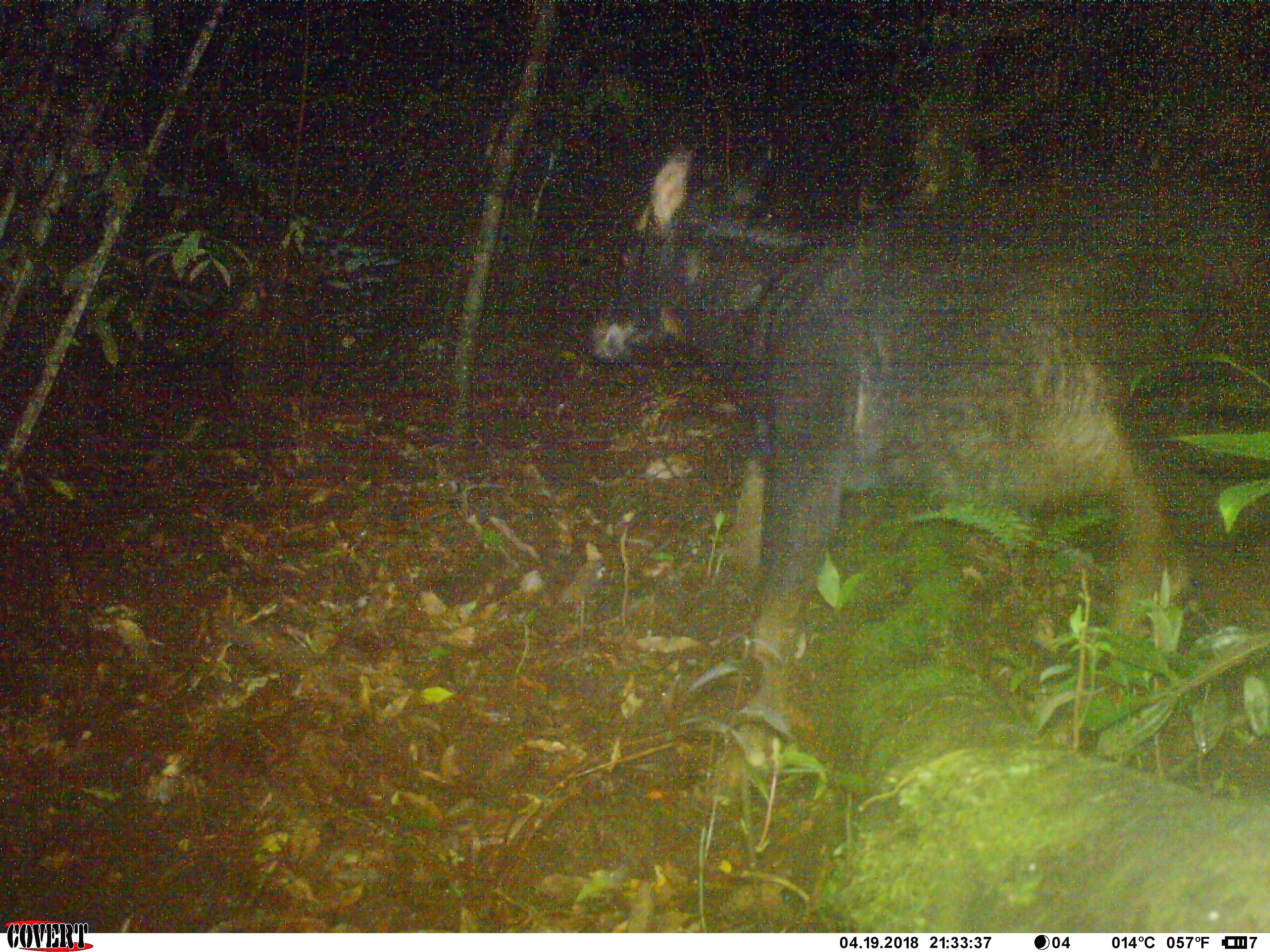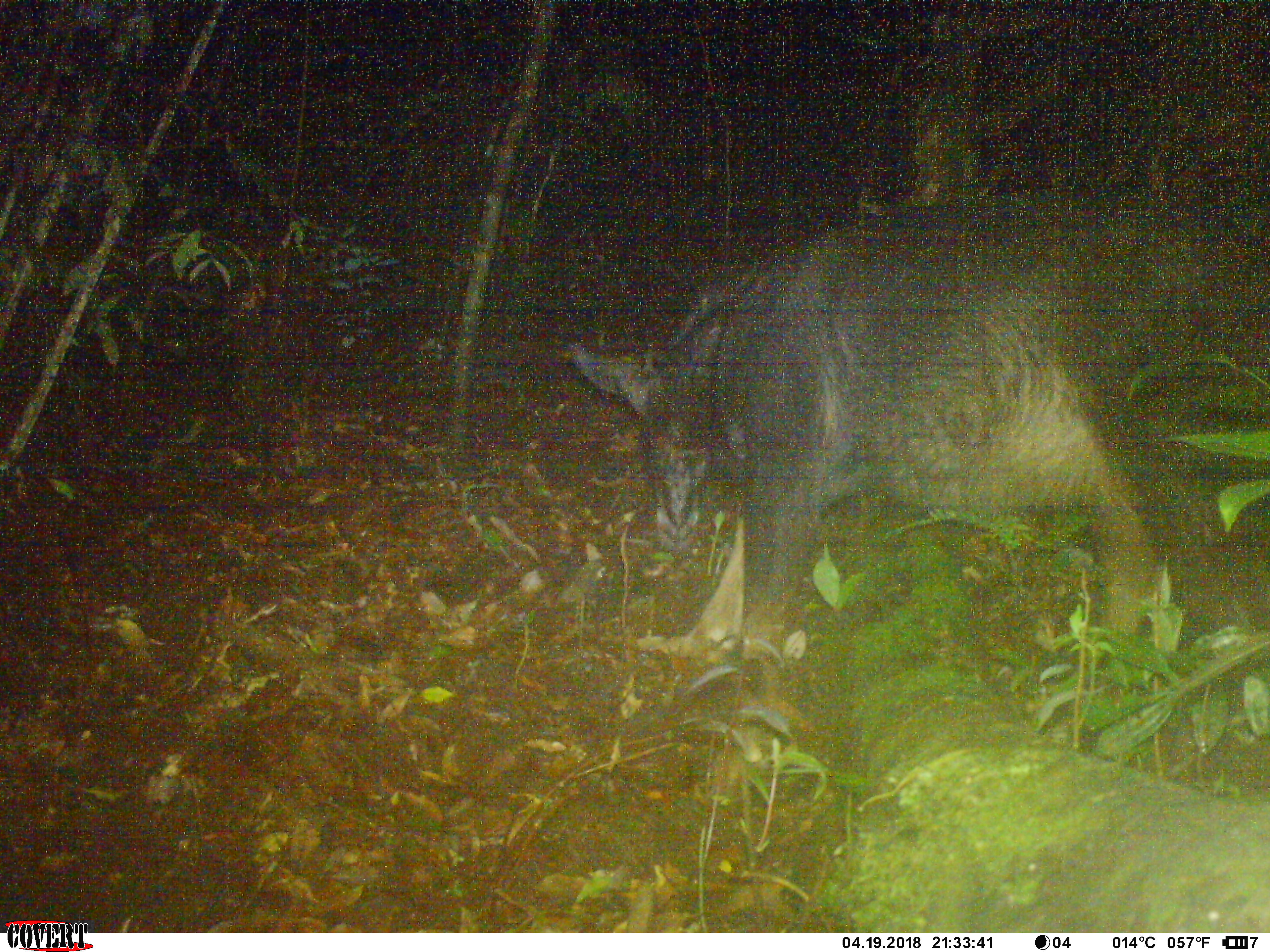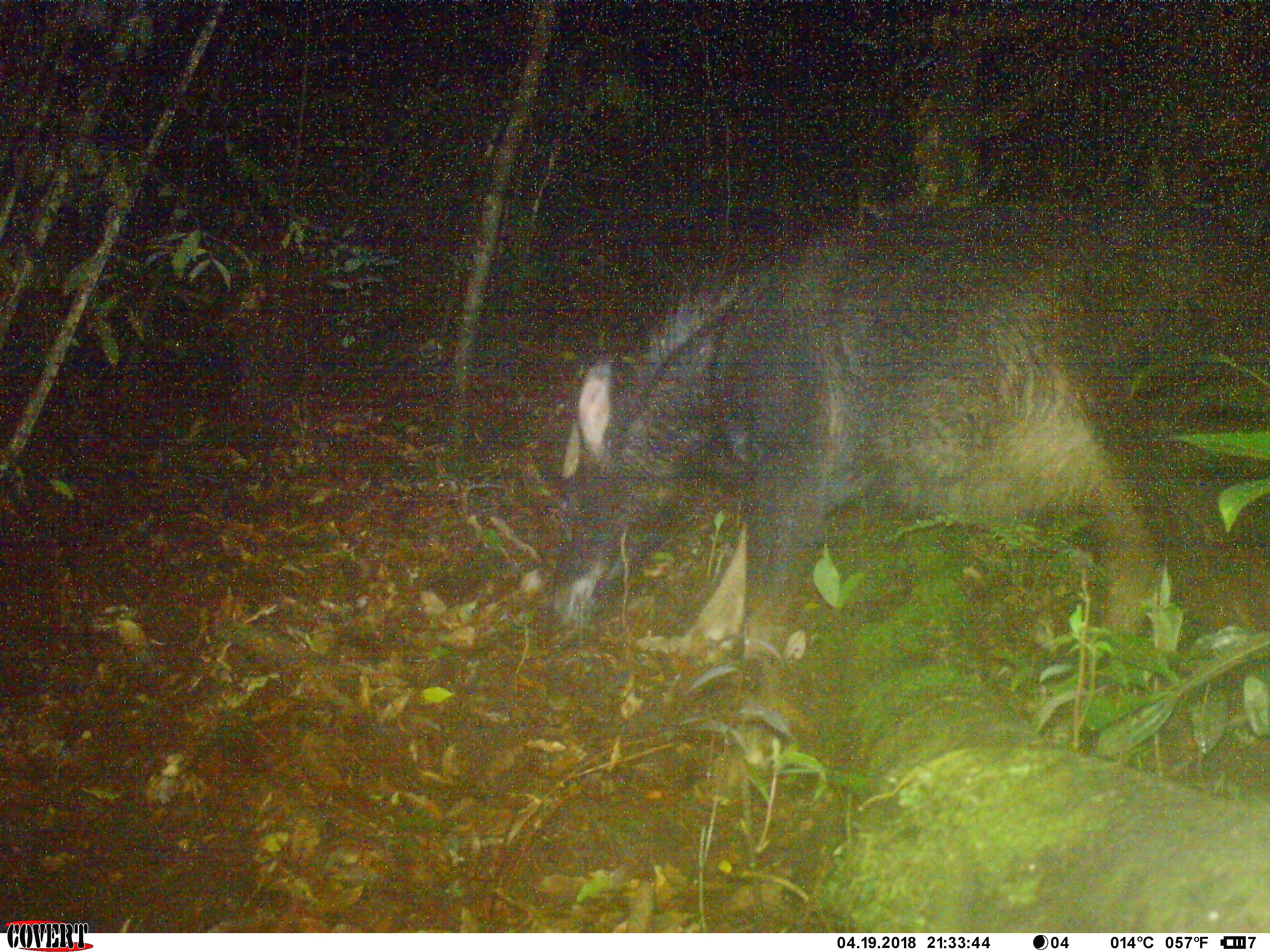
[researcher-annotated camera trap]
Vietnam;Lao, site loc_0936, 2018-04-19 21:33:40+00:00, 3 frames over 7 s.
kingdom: Animalia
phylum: Chordata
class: Mammalia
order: Artiodactyla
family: Bovidae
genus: Capricornis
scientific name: Capricornis sumatraensis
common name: chinese serow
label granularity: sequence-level